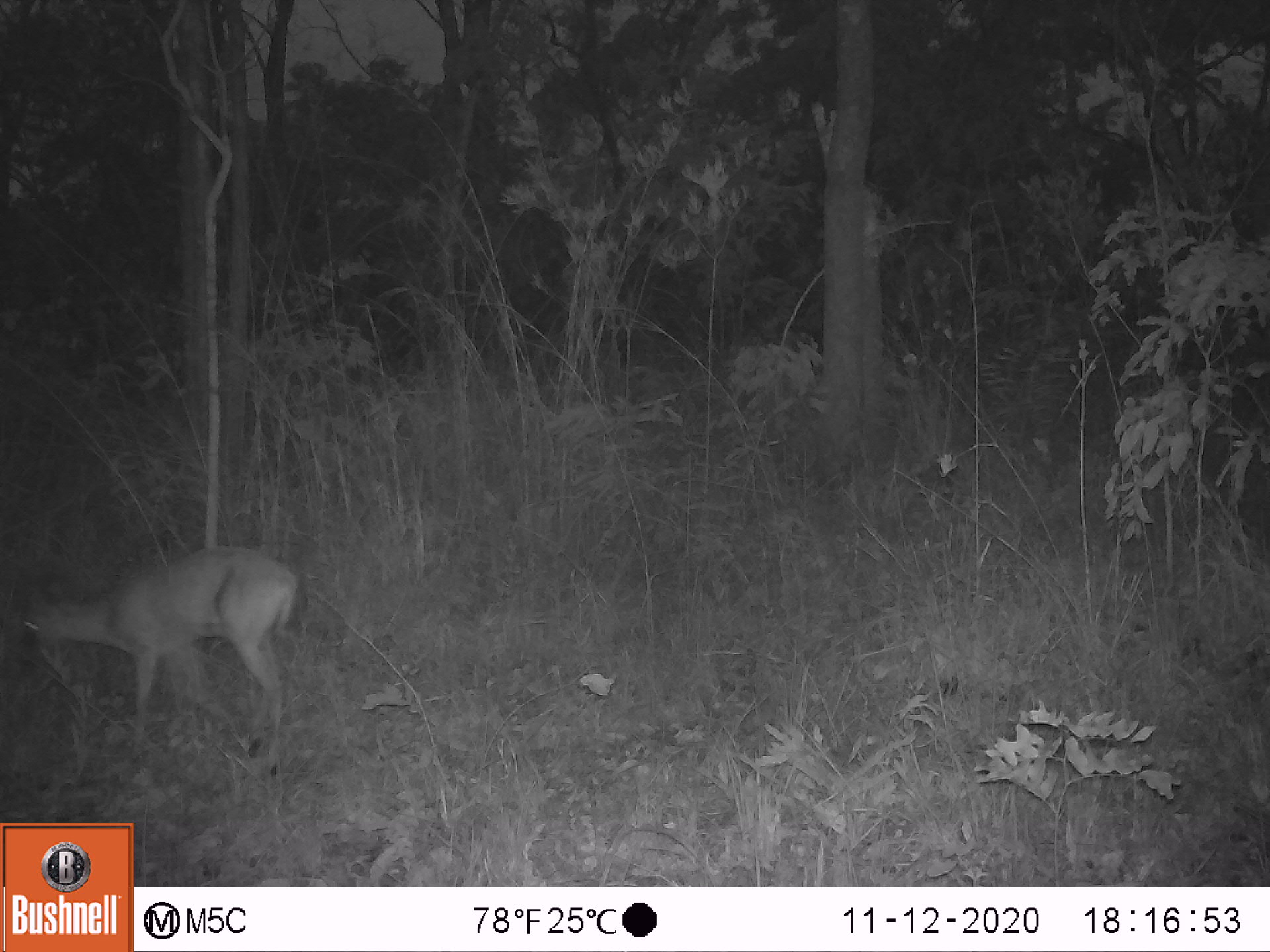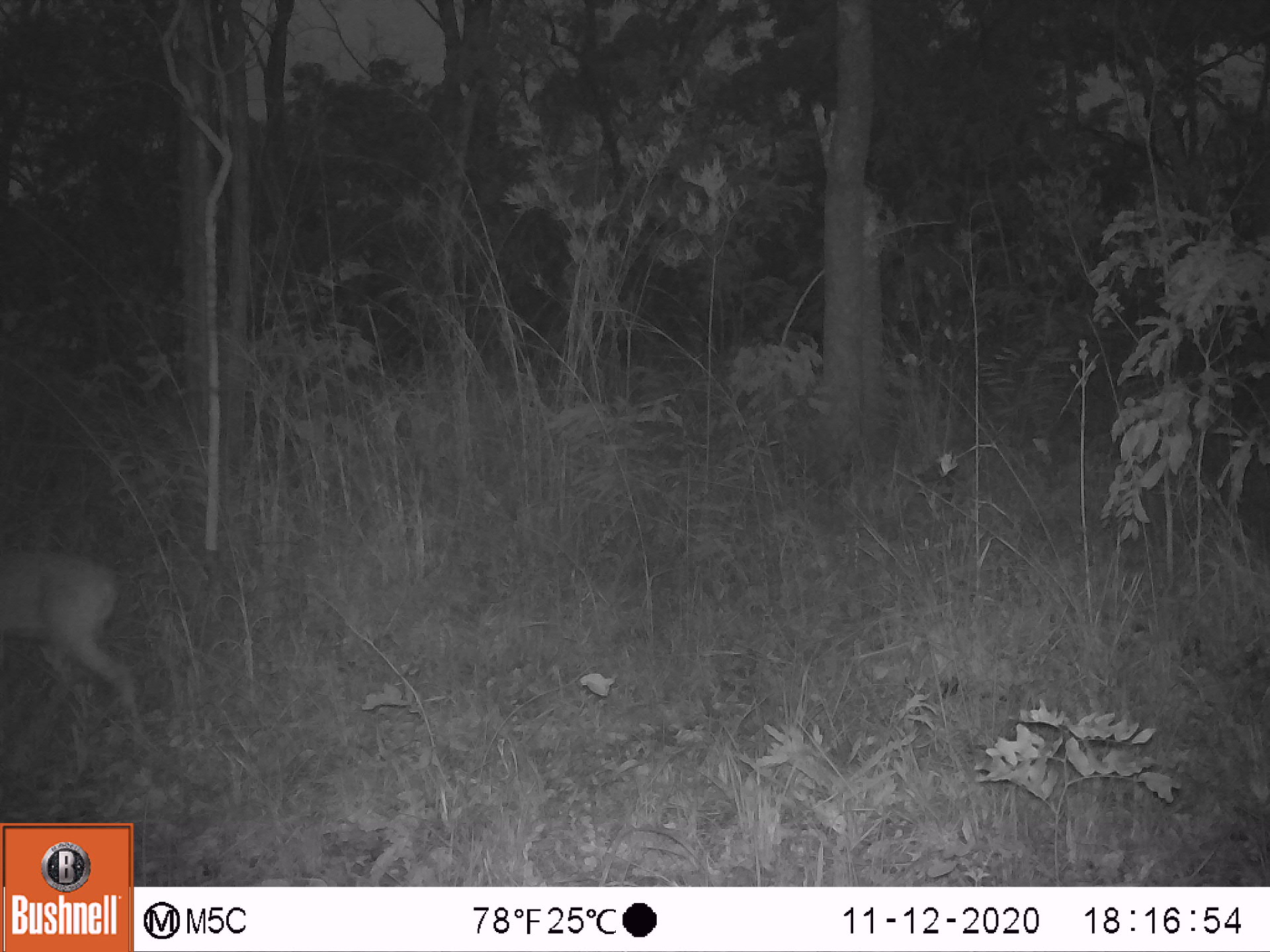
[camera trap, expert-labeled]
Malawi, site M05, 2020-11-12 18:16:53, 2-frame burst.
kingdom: Animalia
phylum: Chordata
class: Mammalia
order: Artiodactyla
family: Bovidae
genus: Sylvicapra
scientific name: Sylvicapra grimmia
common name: common duiker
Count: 1.